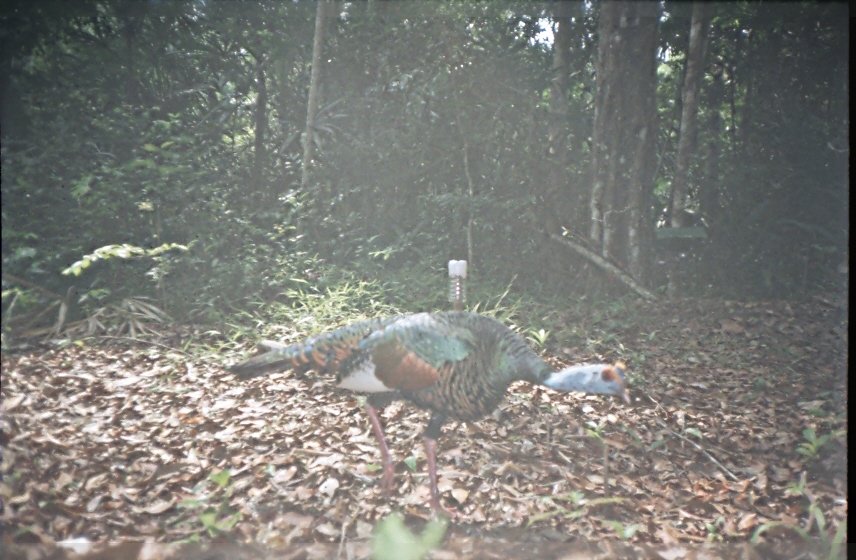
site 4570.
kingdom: Animalia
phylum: Chordata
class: Aves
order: Galliformes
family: Phasianidae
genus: Meleagris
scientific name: Meleagris ocellata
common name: ocellated turkey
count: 1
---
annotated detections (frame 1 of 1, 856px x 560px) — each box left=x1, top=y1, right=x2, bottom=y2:
meleagris ocellata: left=222, top=309, right=630, bottom=521